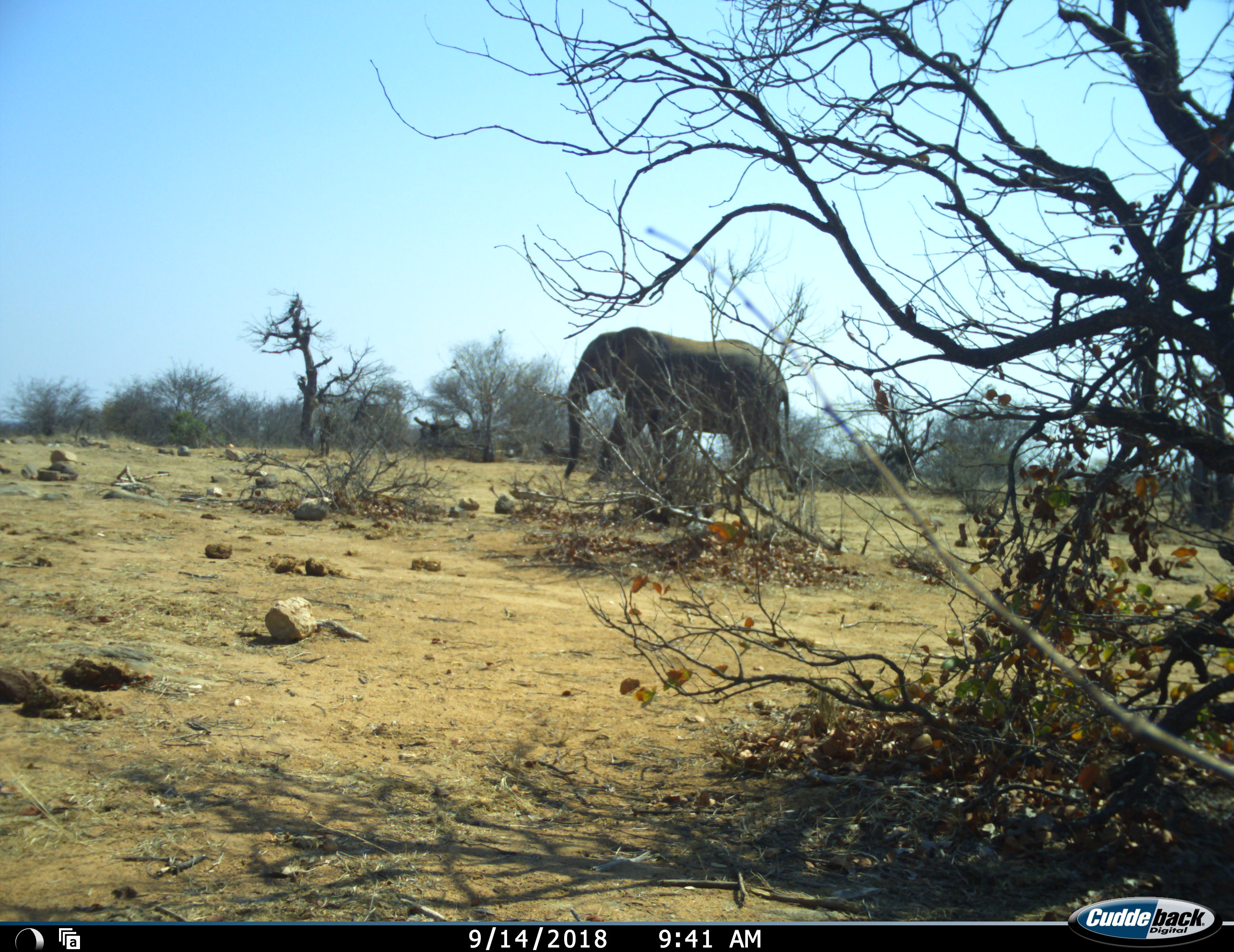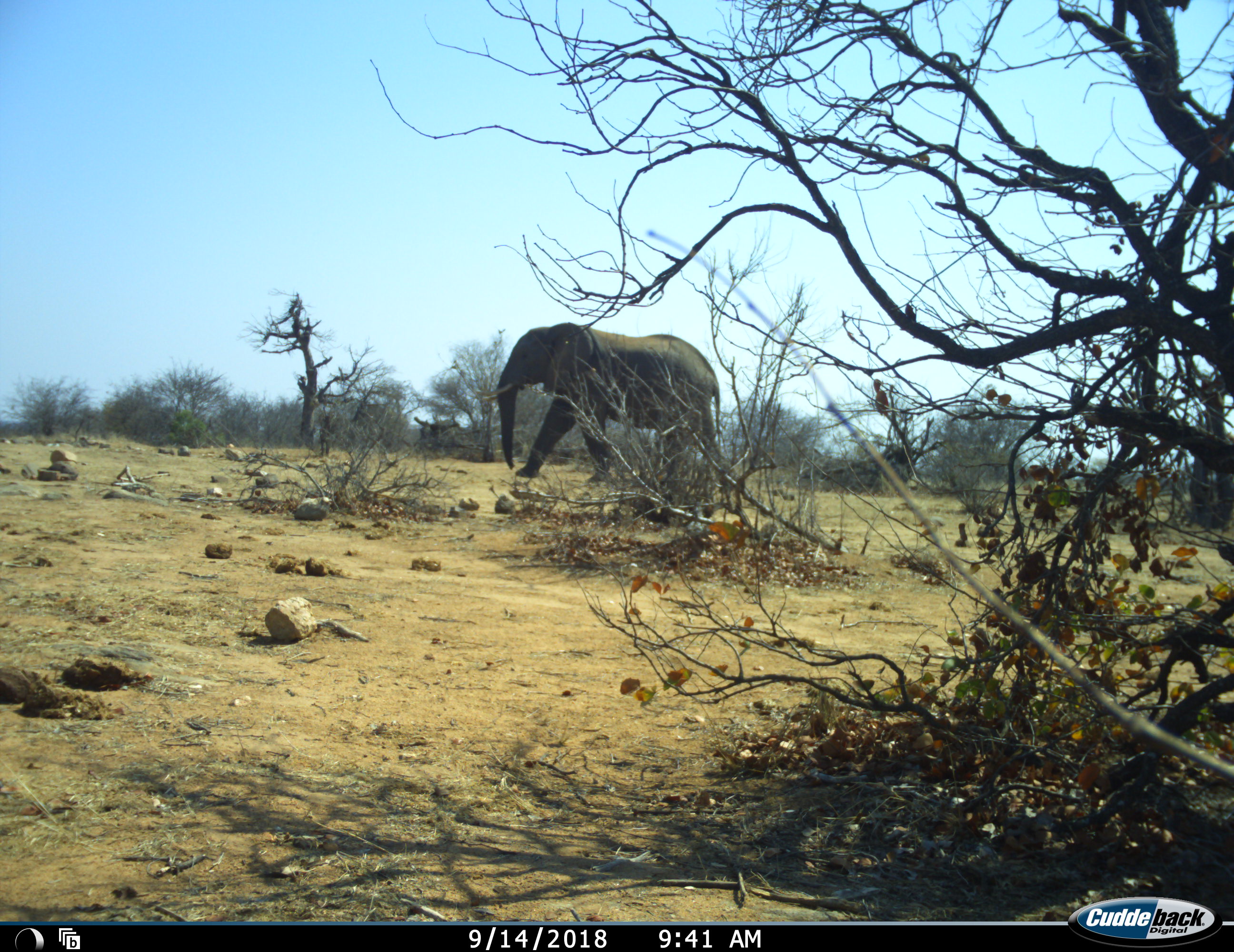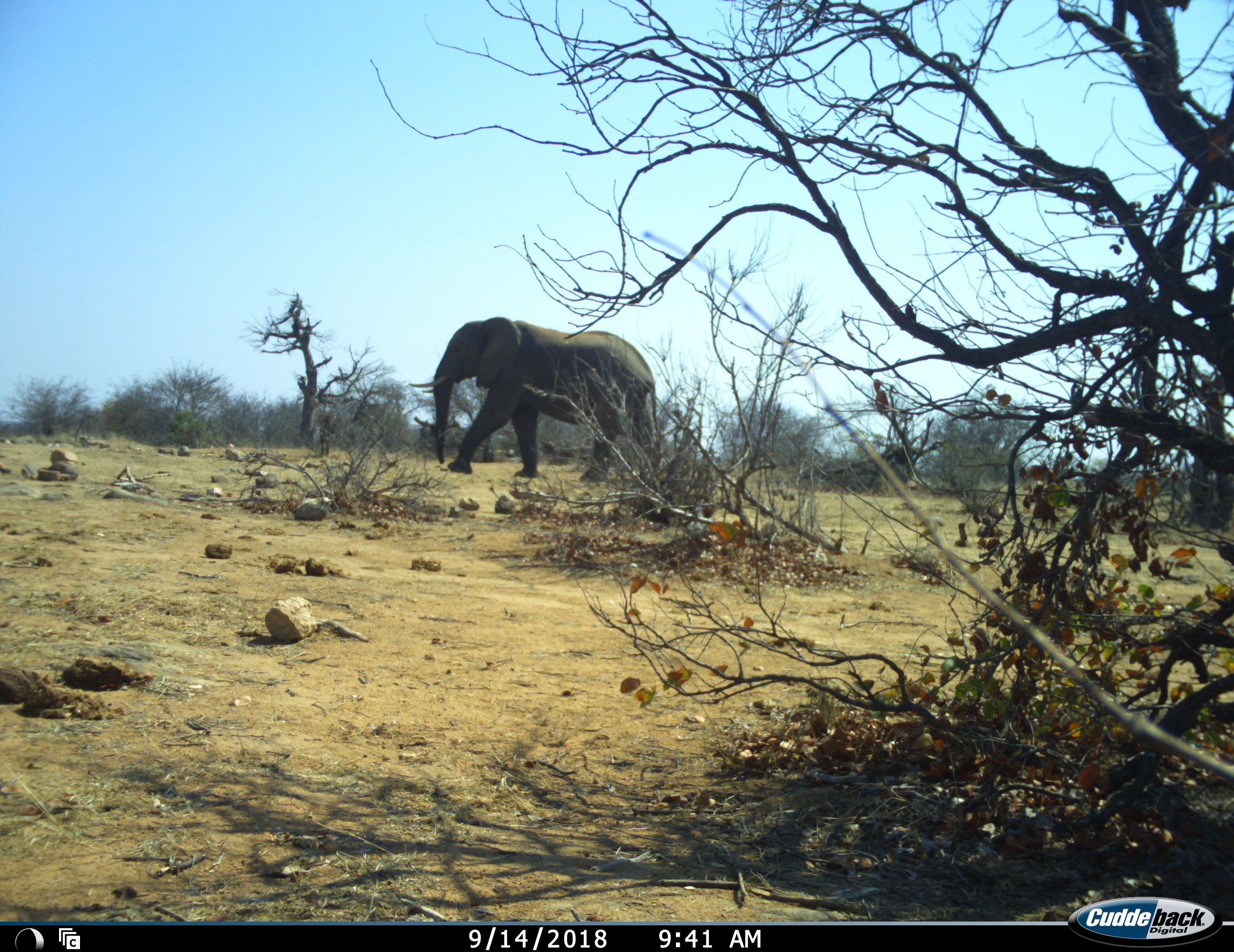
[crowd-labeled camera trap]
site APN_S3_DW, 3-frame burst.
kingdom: Animalia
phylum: Chordata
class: Mammalia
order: Proboscidea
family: Elephantidae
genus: Loxodonta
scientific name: Loxodonta africana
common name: african bush elephant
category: elephant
Elephant (african bush elephant) (Loxodonta africana), count 1. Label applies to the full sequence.